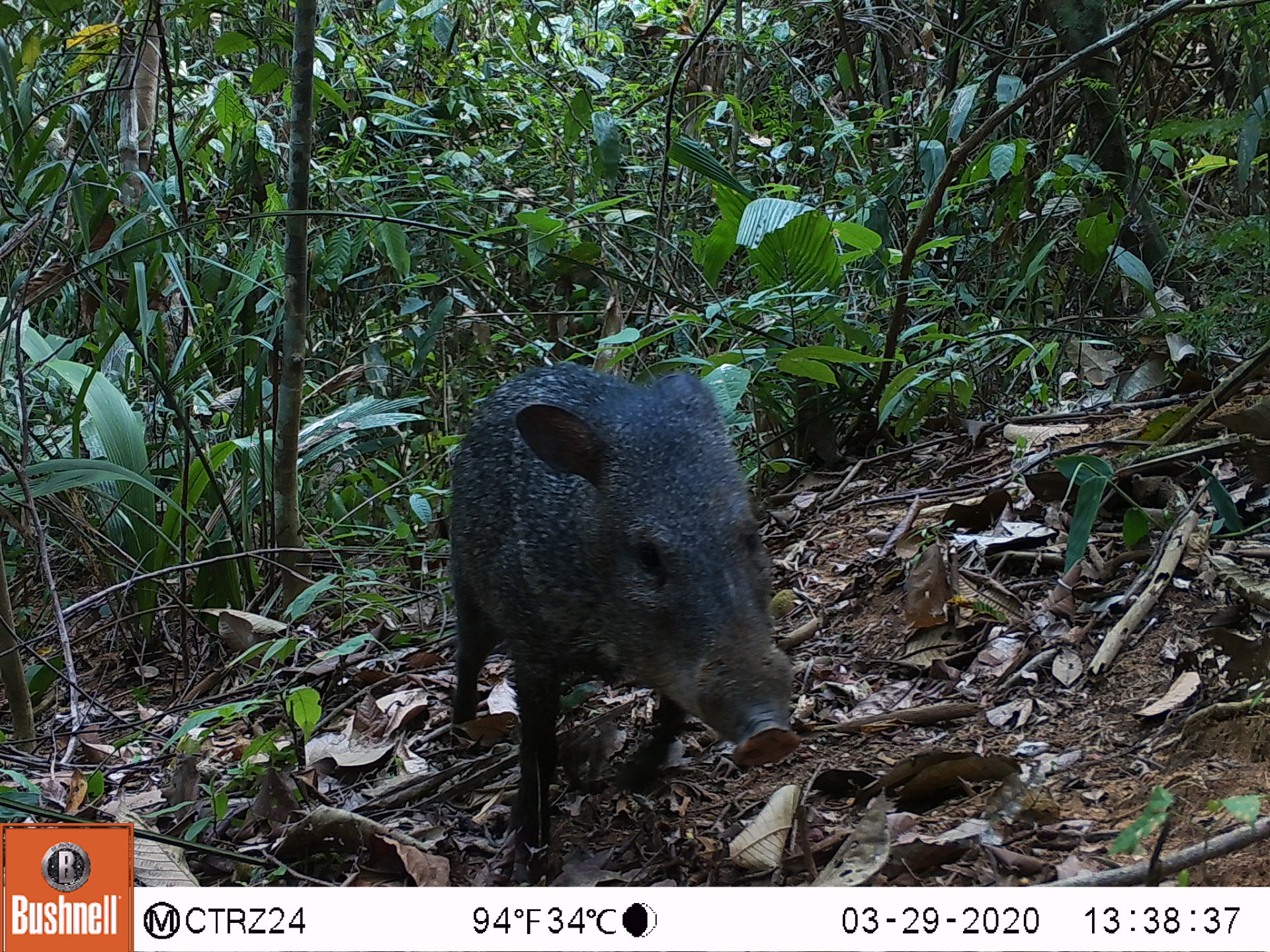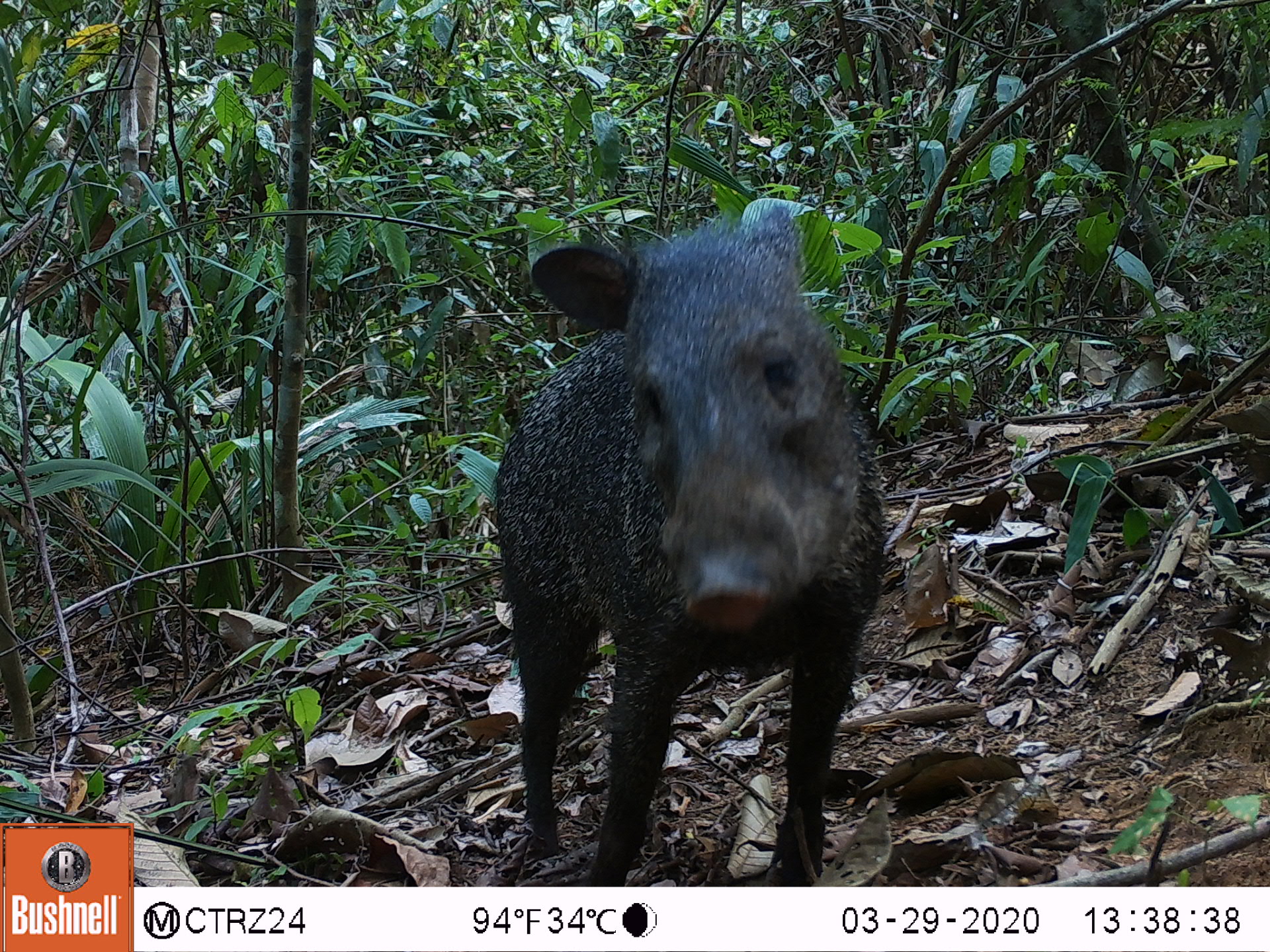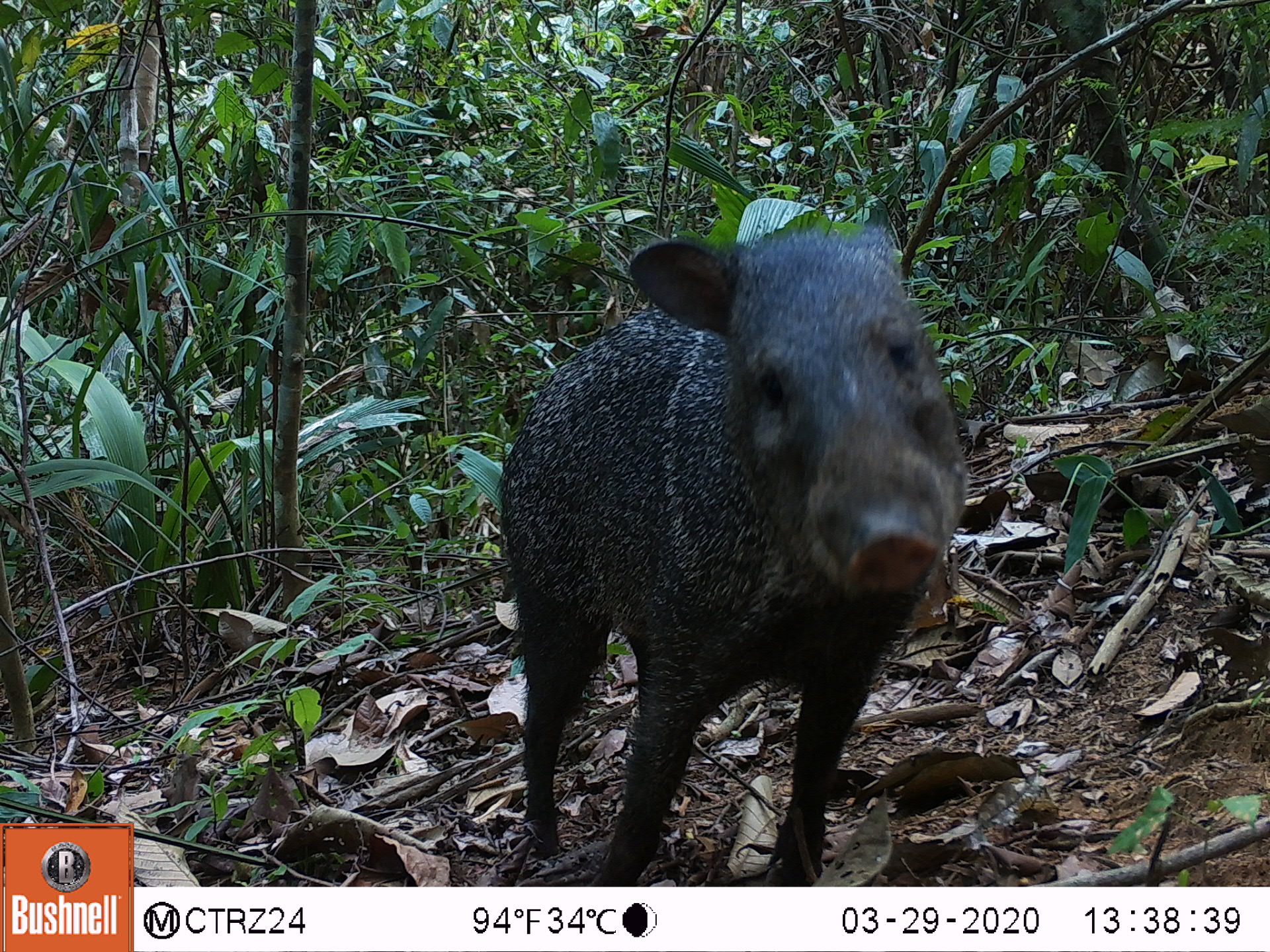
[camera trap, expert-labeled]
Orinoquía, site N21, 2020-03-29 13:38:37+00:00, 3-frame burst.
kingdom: Animalia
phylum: Chordata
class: Mammalia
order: Artiodactyla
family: Tayassuidae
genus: Pecari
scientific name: Pecari tajacu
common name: collared peccary